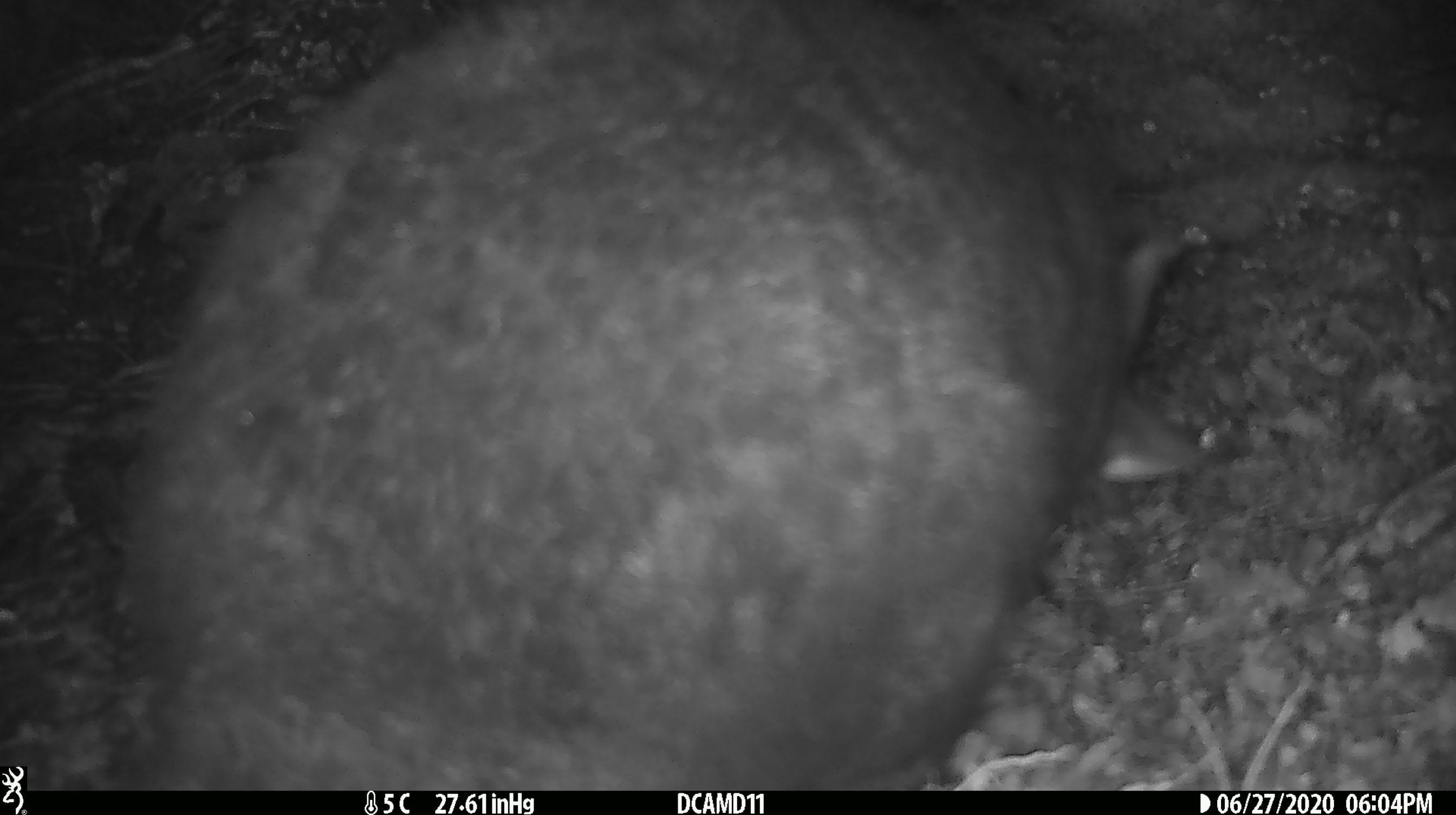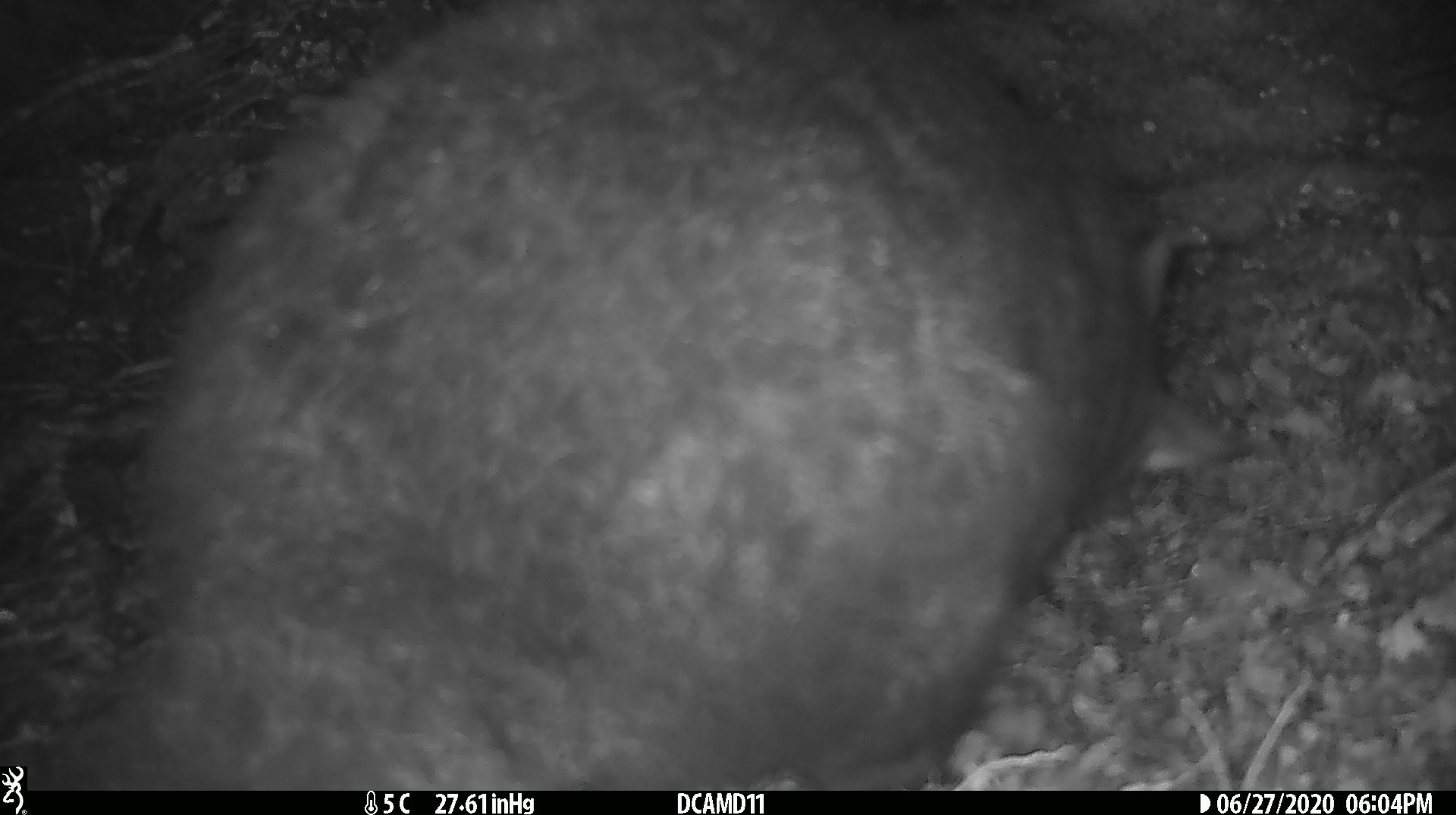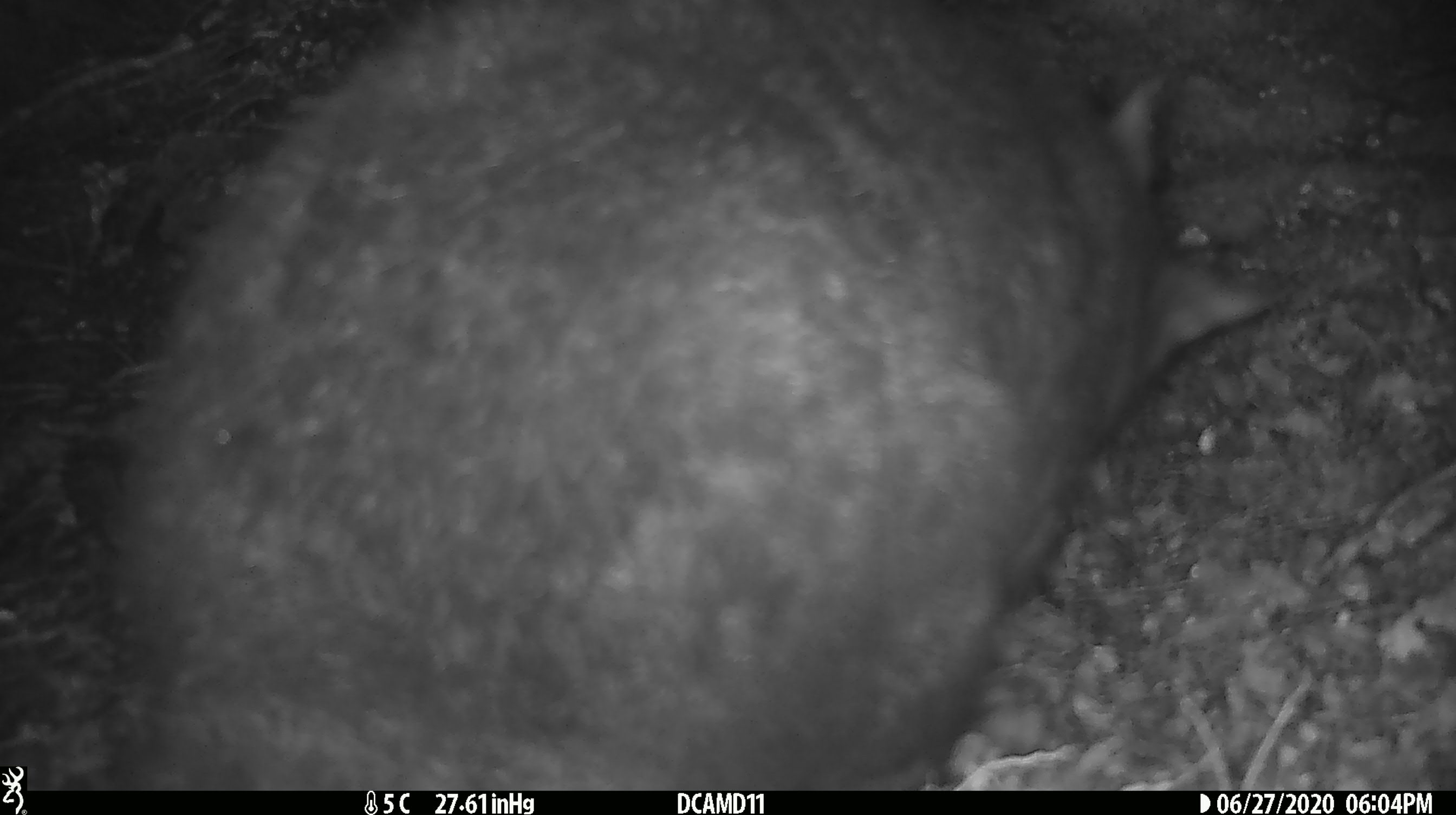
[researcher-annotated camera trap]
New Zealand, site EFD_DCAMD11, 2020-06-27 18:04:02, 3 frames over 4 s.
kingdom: Animalia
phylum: Chordata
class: Mammalia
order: Diprotodontia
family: Phalangeridae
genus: Trichosurus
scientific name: Trichosurus vulpecula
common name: common brushtail possum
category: possum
Possum (common brushtail possum) (Trichosurus vulpecula).